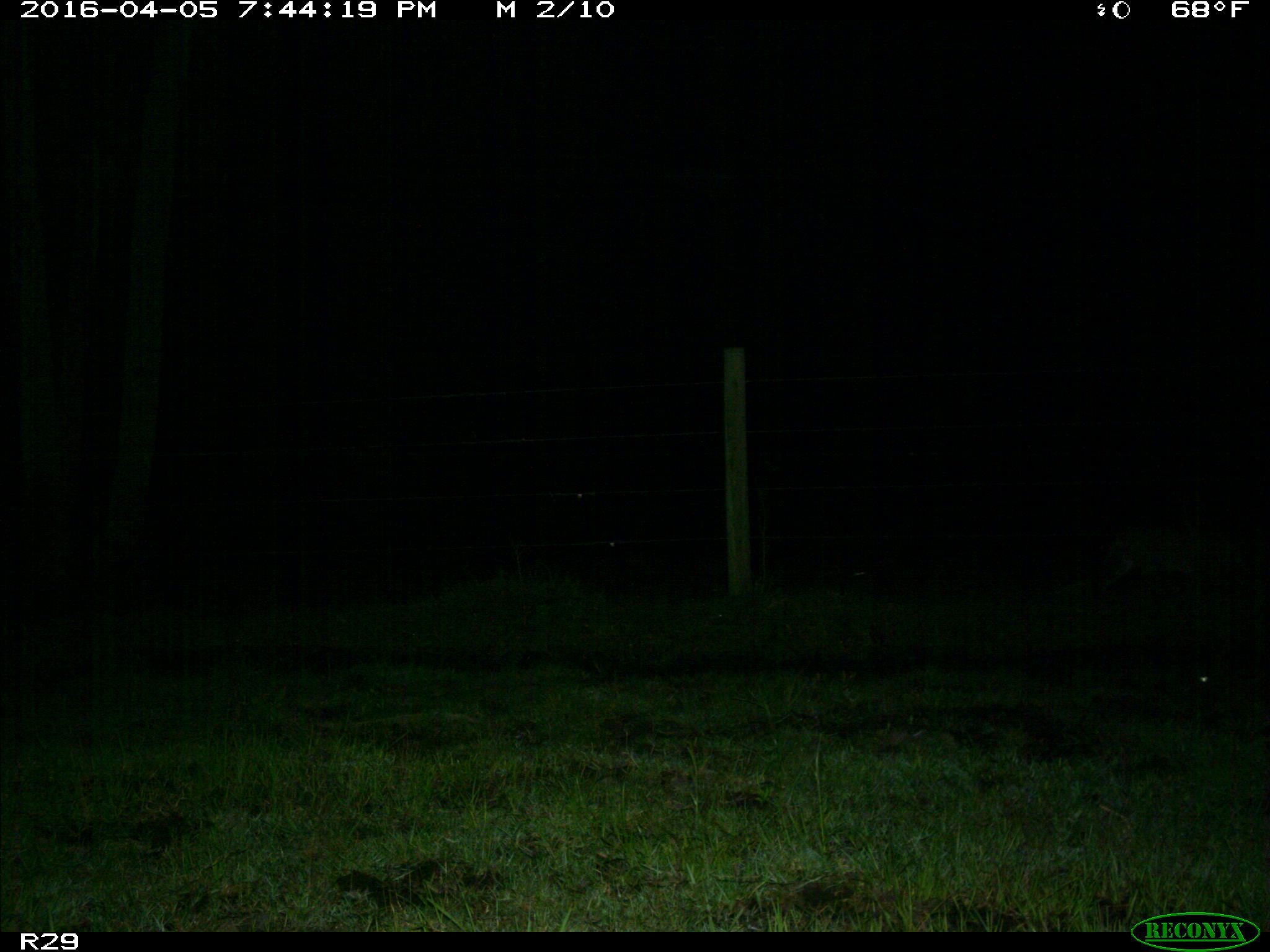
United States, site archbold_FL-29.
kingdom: Animalia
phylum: Chordata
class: Mammalia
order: Carnivora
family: Felidae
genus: Lynx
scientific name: Lynx rufus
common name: bobcat